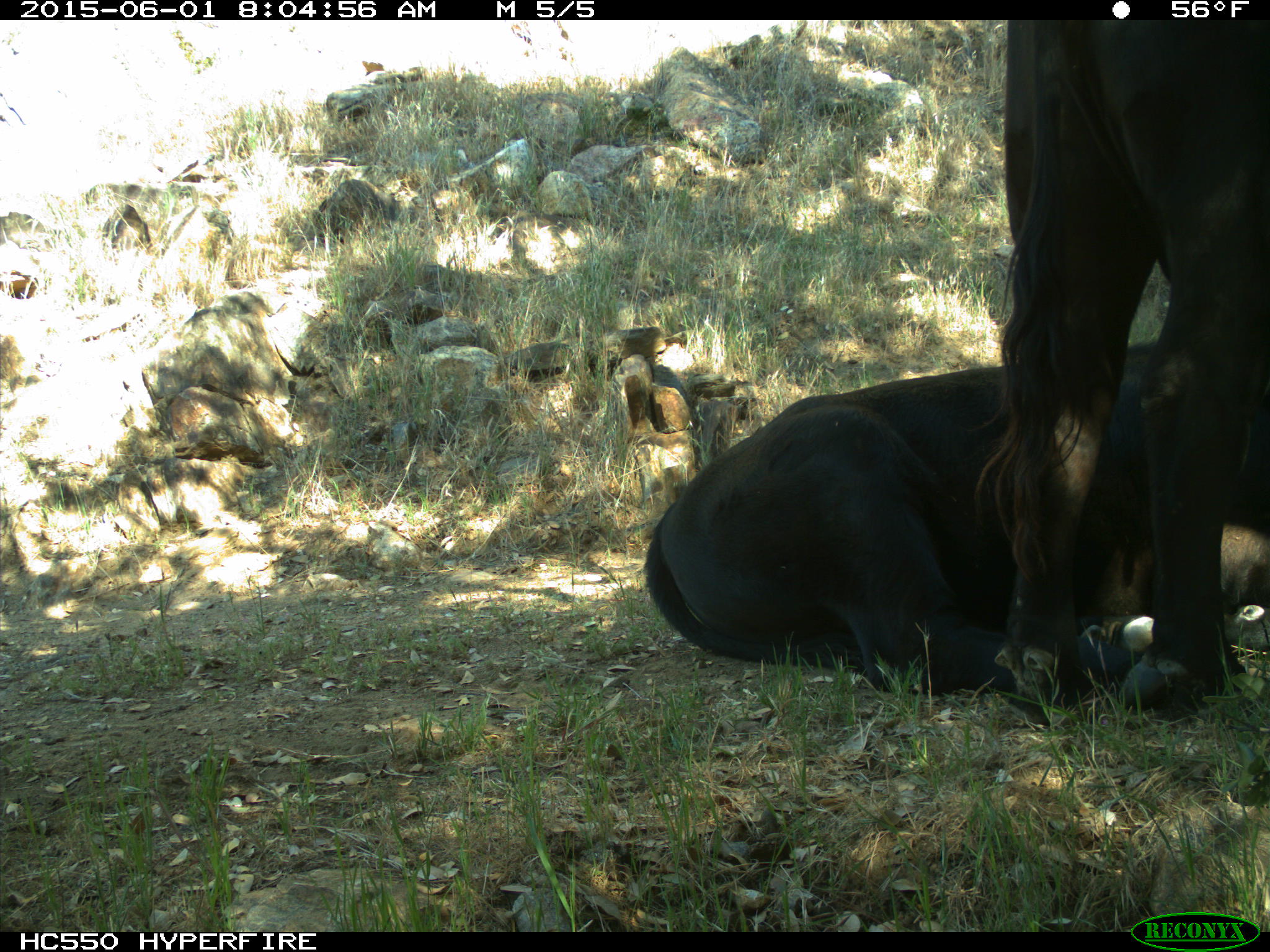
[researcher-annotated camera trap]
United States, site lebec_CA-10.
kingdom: Animalia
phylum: Chordata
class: Mammalia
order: Artiodactyla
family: Bovidae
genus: Bos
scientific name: Bos taurus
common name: domestic cow